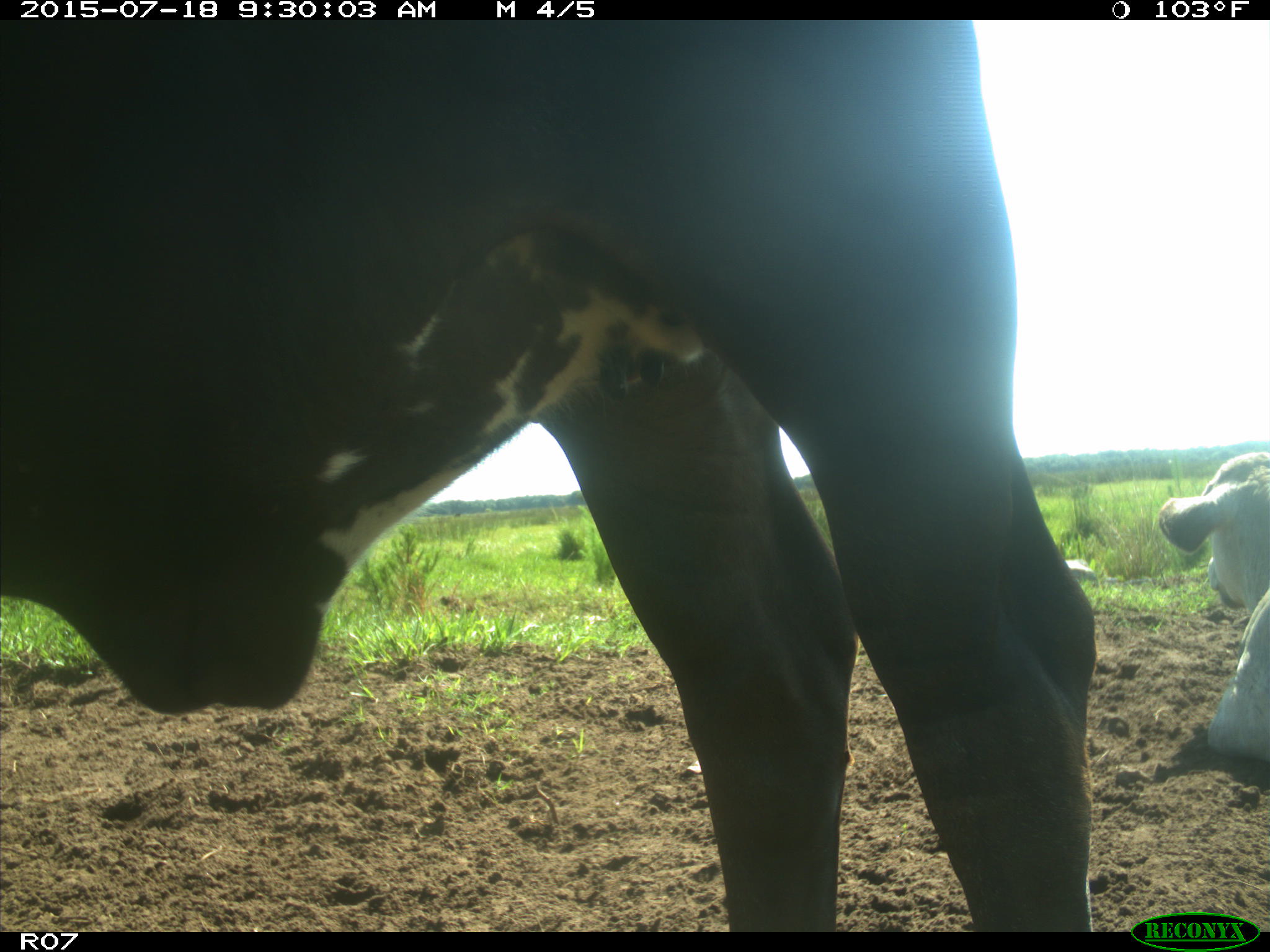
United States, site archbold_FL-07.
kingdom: Animalia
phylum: Chordata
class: Mammalia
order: Artiodactyla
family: Bovidae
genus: Bos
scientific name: Bos taurus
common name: domestic cow